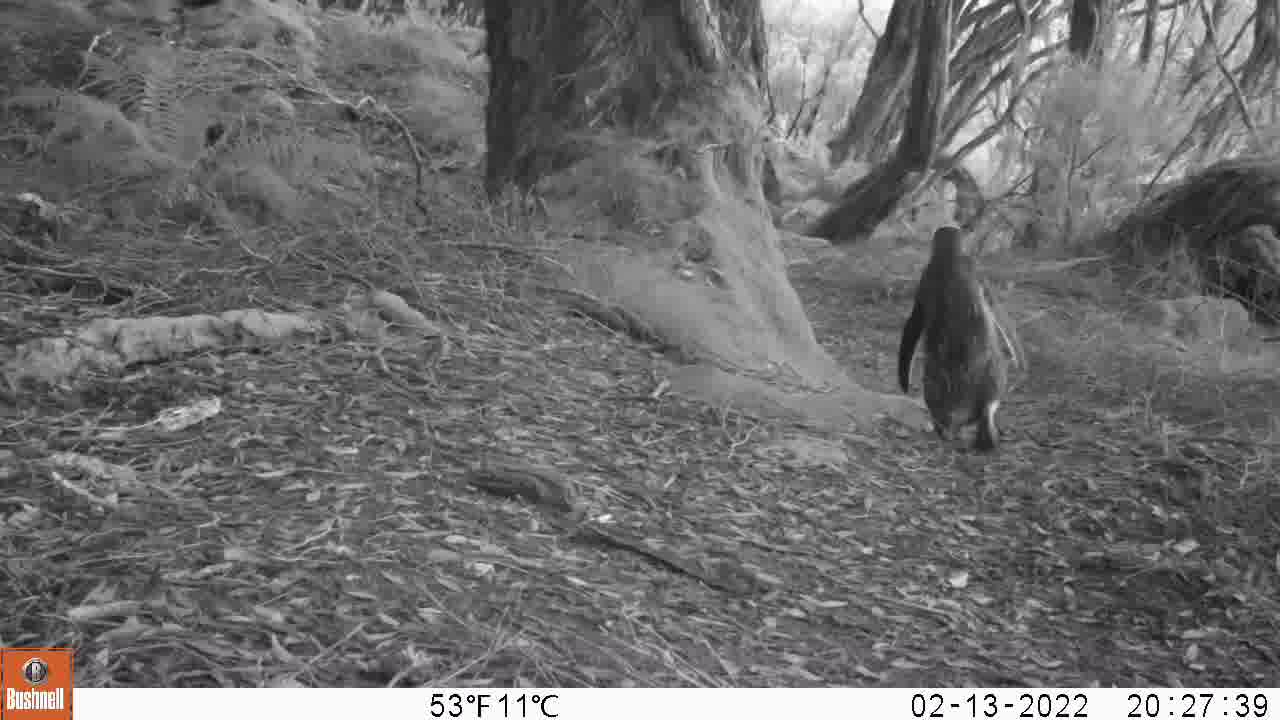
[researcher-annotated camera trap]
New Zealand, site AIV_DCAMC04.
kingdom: Animalia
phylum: Chordata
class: Aves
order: Sphenisciformes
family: Spheniscidae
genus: Megadyptes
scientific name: Megadyptes antipodes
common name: yellow-eyed penguin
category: yellow eyed penguin